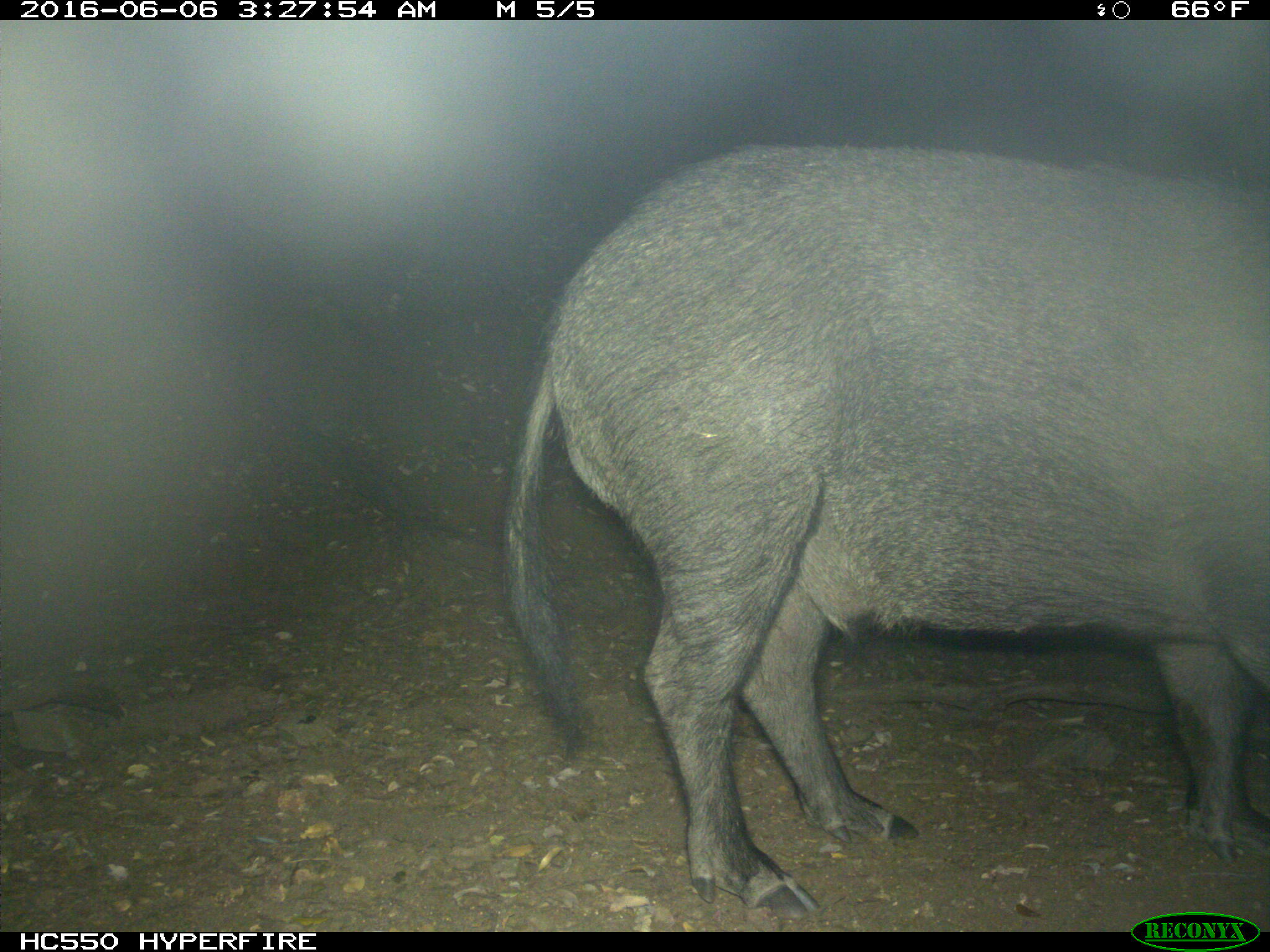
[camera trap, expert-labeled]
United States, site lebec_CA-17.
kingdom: Animalia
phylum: Chordata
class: Mammalia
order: Artiodactyla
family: Suidae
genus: Sus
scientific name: Sus scrofa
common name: wild boar